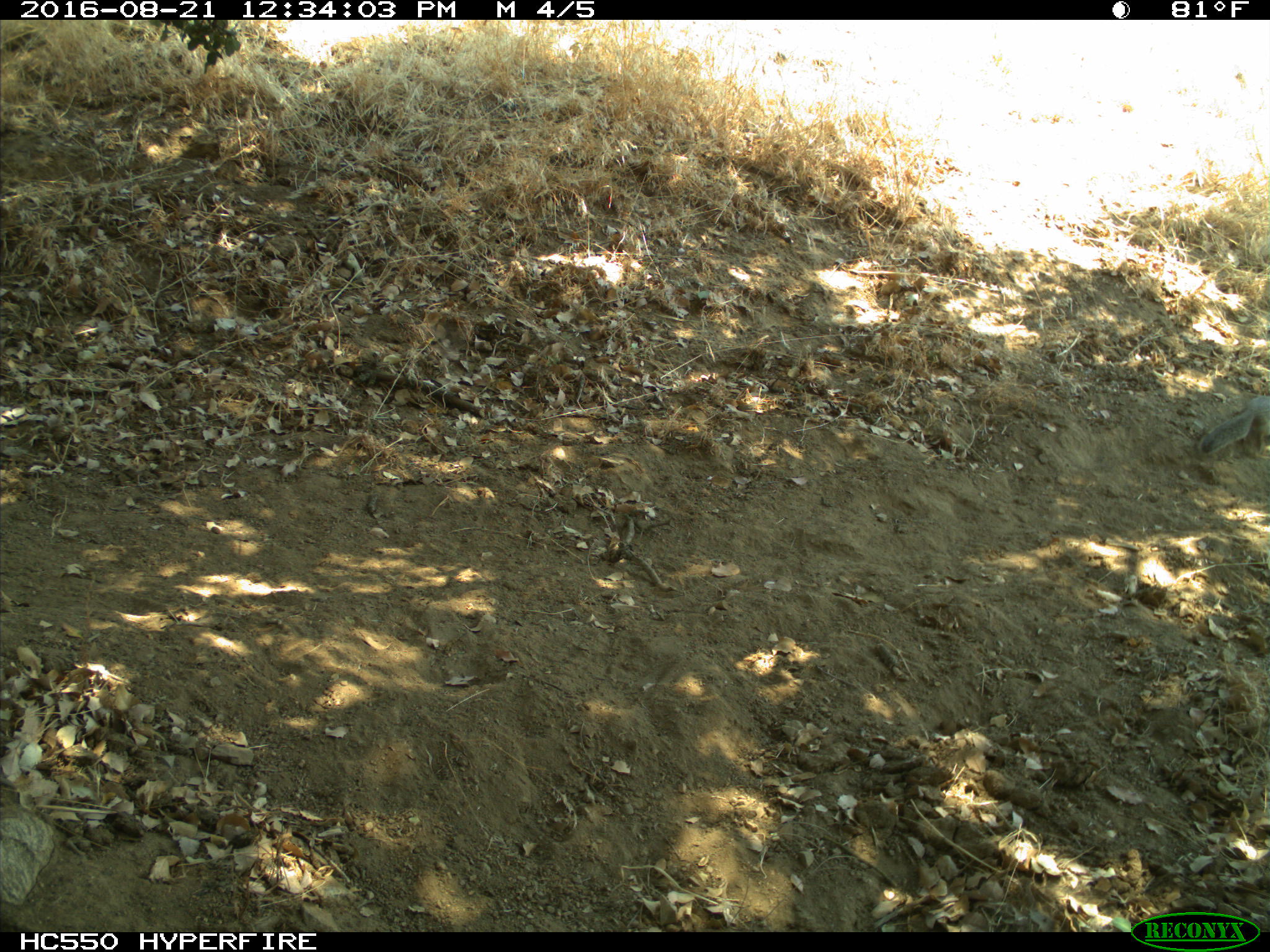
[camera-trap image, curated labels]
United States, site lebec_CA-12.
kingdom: Animalia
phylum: Chordata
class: Mammalia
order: Rodentia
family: Sciuridae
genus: Otospermophilus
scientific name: Otospermophilus beecheyi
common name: california ground squirrel